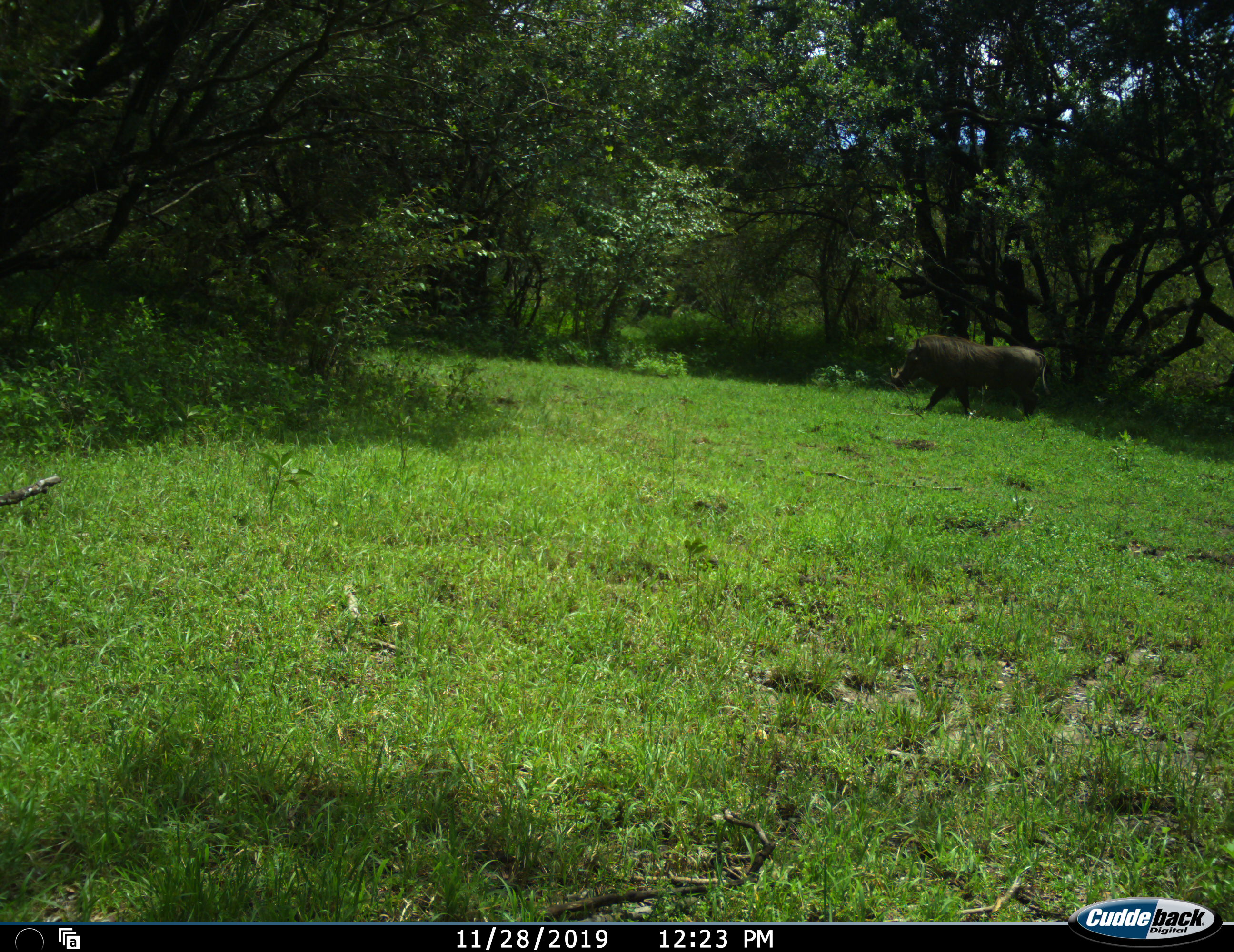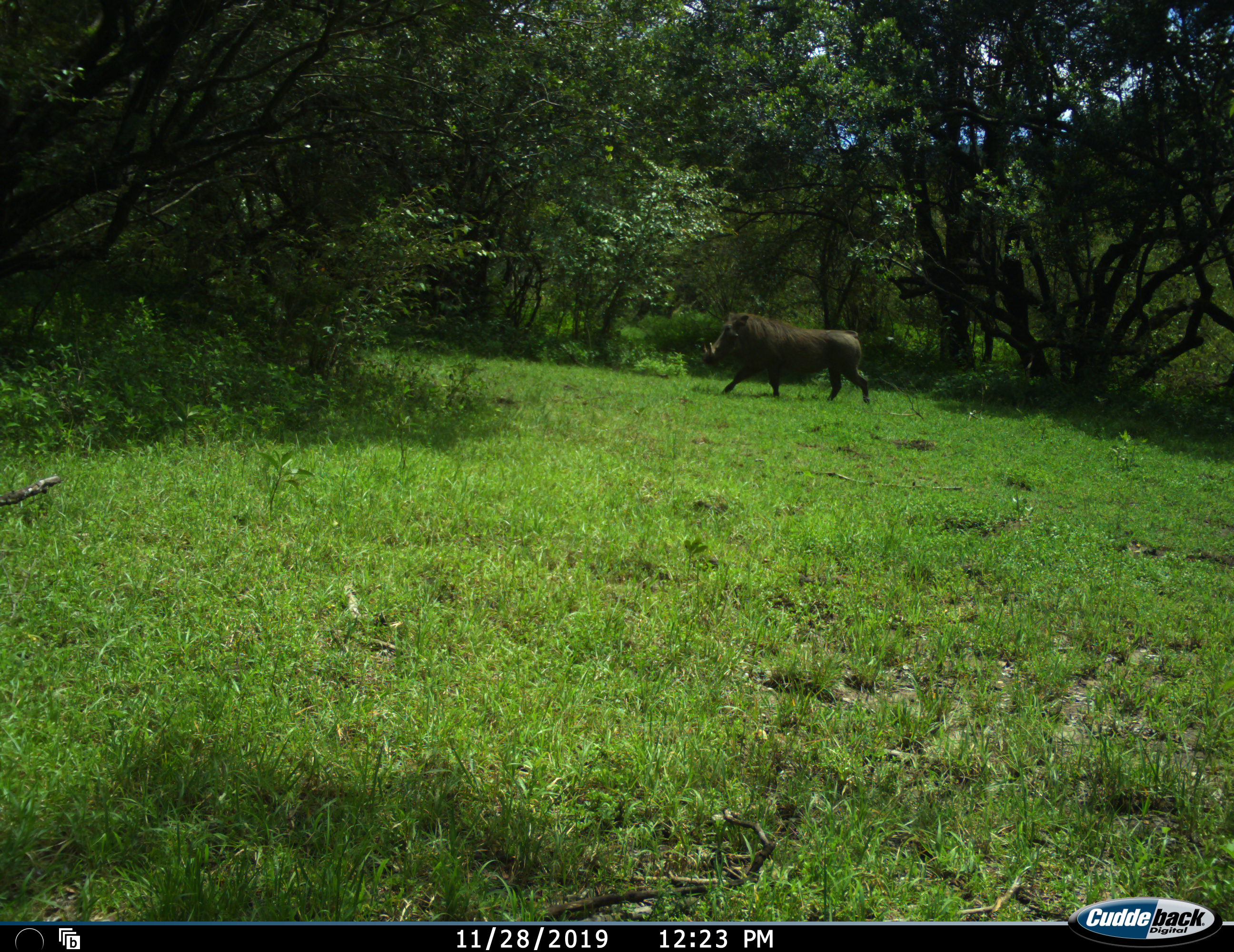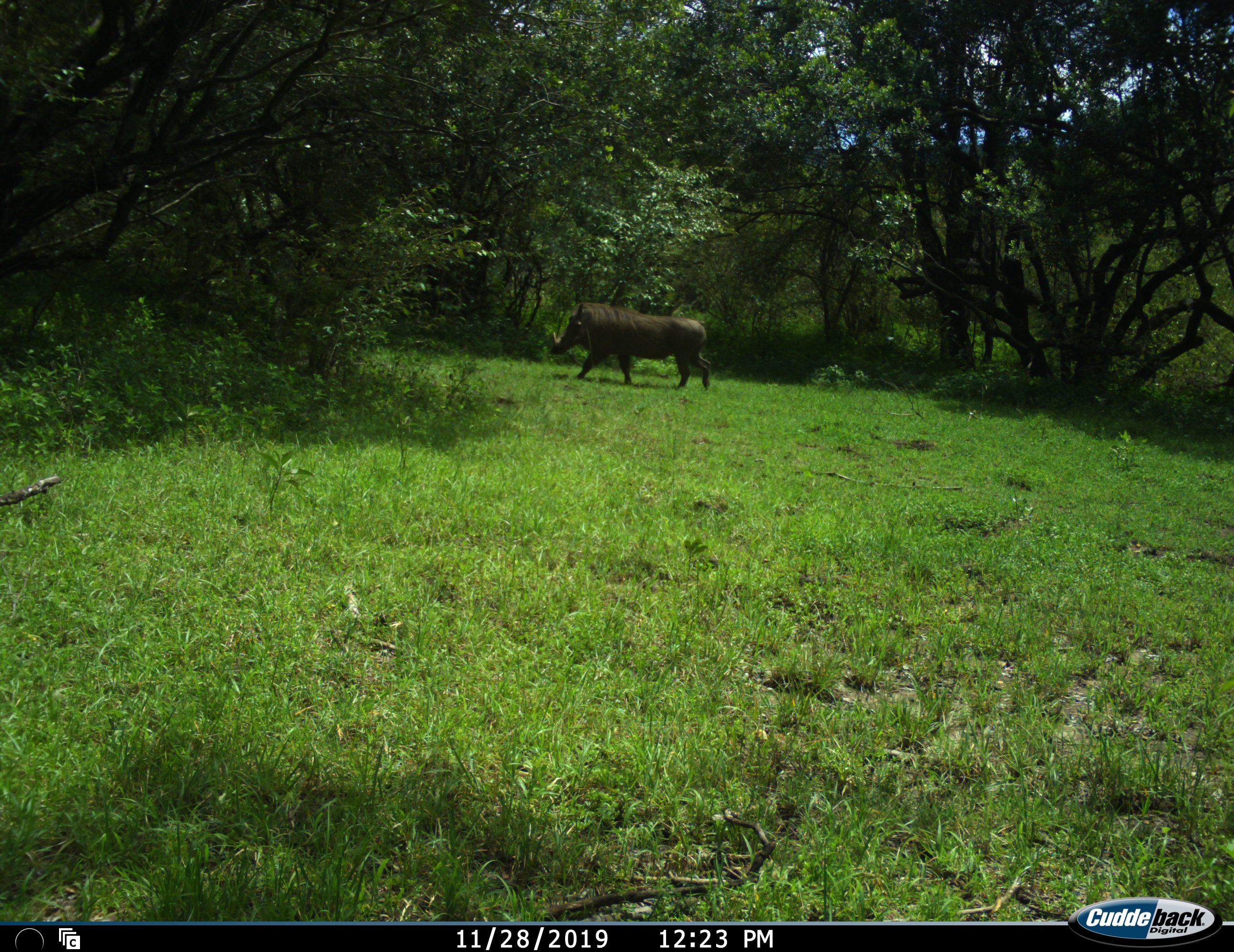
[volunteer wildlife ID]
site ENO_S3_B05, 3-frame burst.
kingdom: Animalia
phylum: Chordata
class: Mammalia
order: Artiodactyla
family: Suidae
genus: Phacochoerus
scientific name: Phacochoerus africanus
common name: warthog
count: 1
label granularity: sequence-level